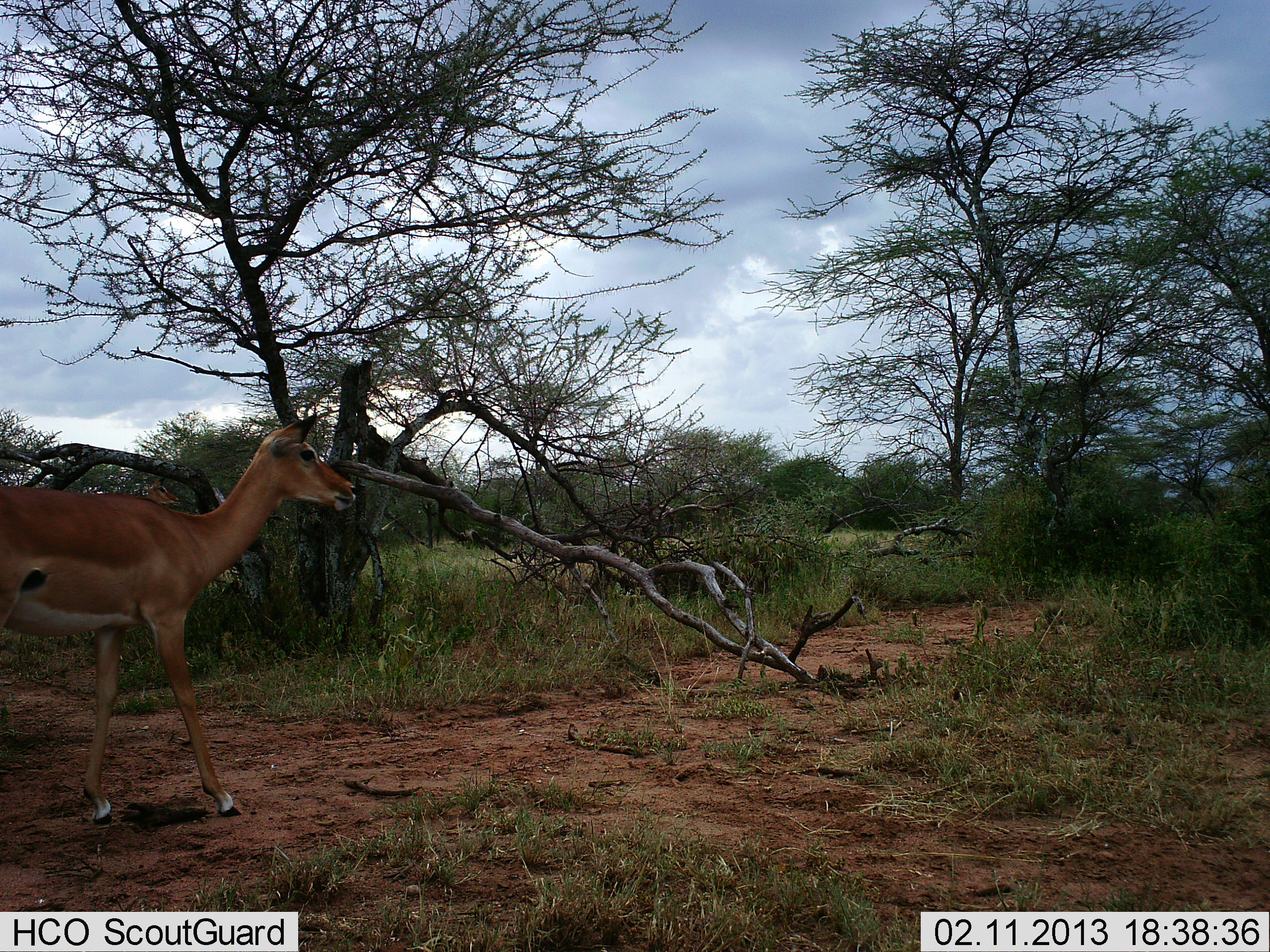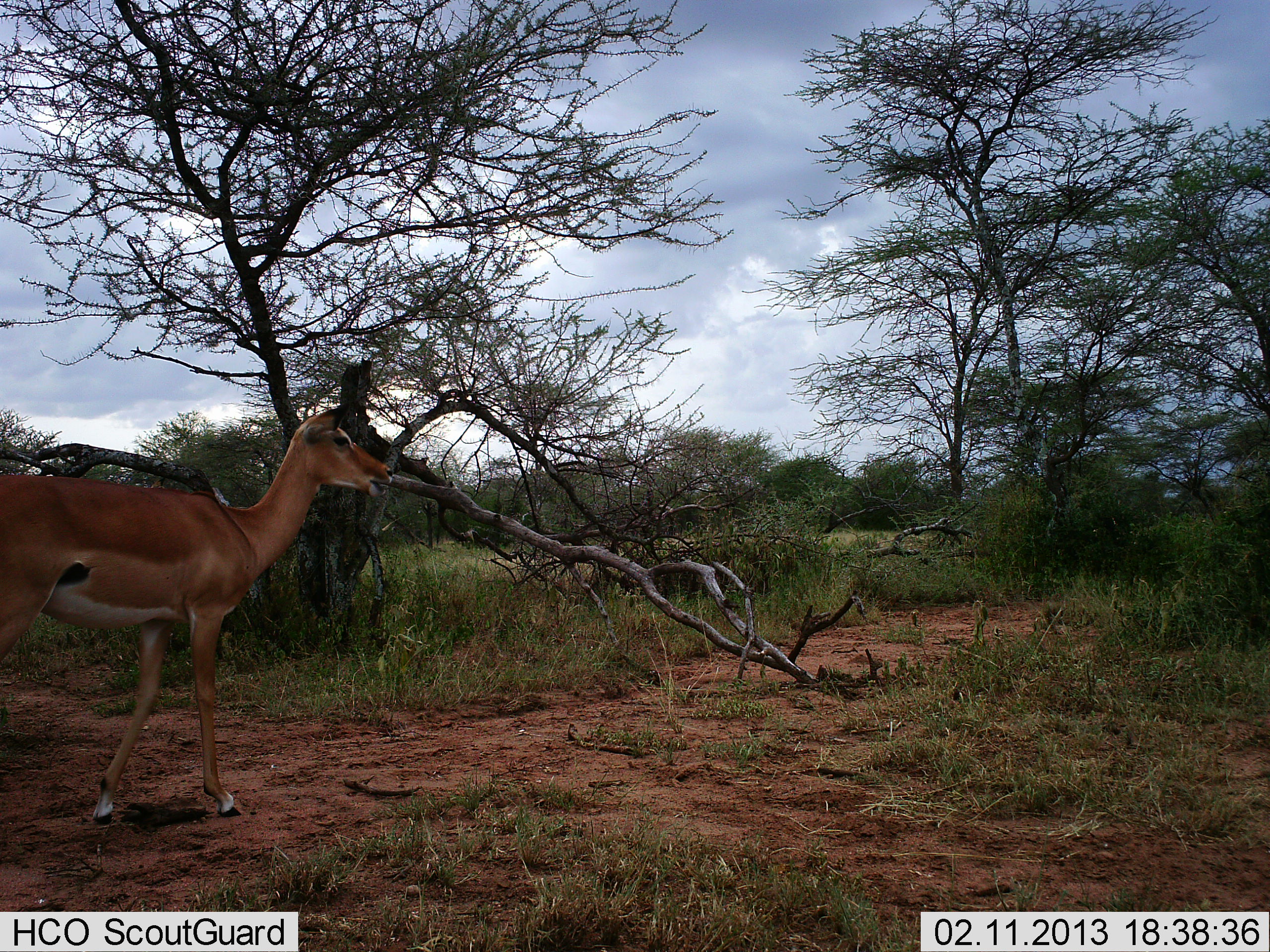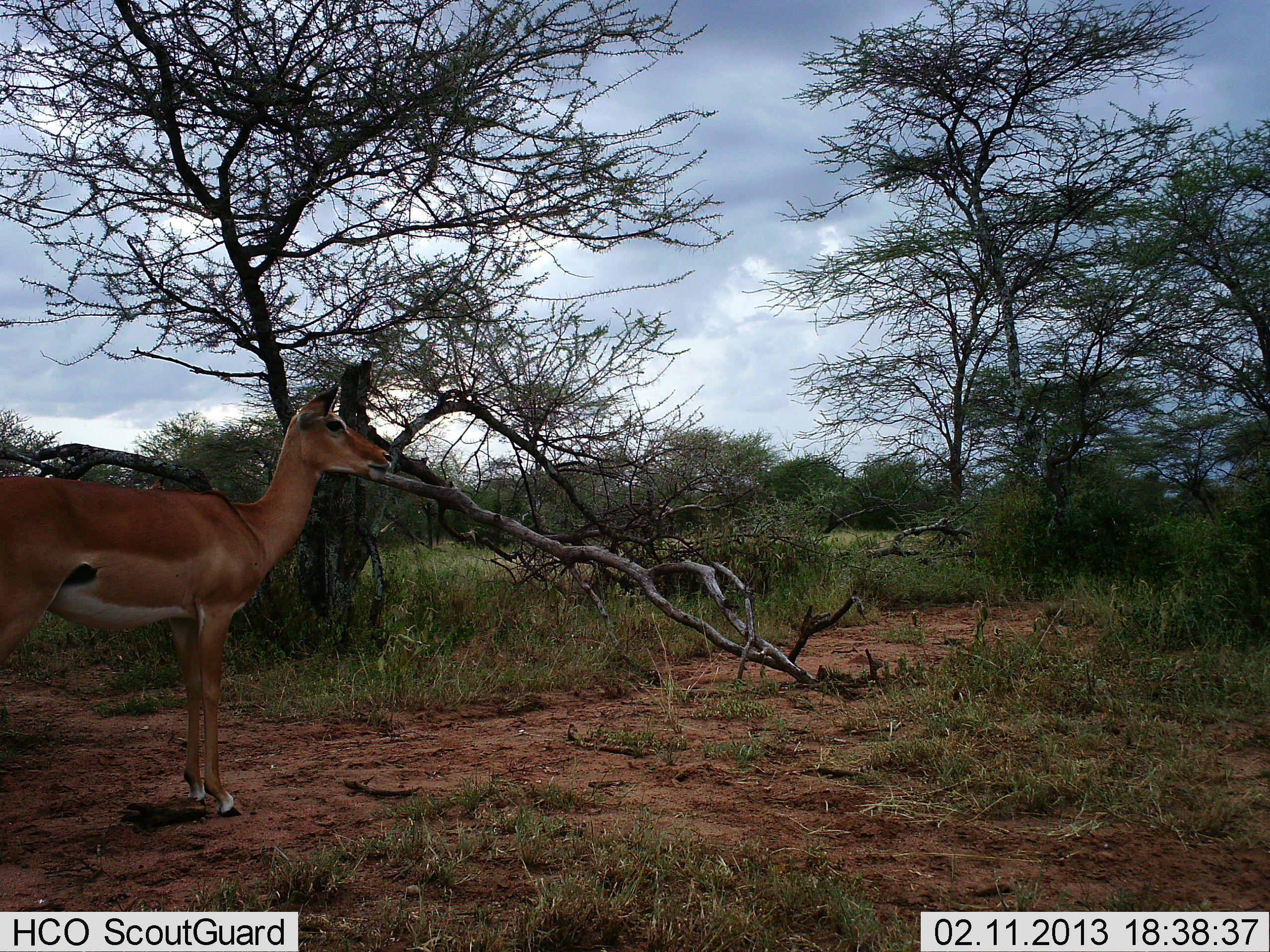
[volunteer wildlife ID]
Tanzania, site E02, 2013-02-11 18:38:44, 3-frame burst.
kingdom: Animalia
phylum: Chordata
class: Mammalia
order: Artiodactyla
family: Bovidae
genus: Aepyceros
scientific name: Aepyceros melampus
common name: impala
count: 1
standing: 65%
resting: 0%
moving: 35%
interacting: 0%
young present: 0%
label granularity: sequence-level